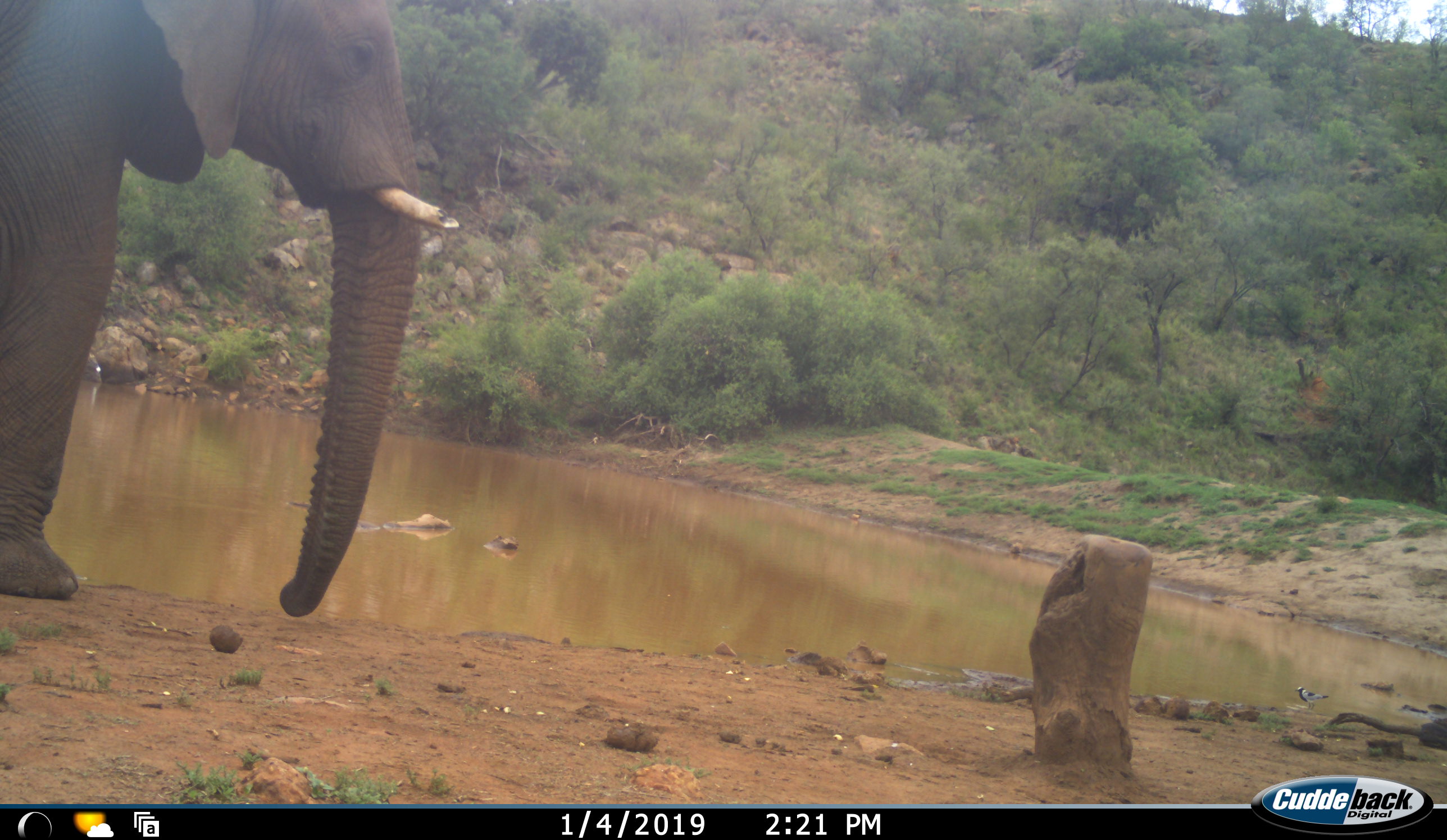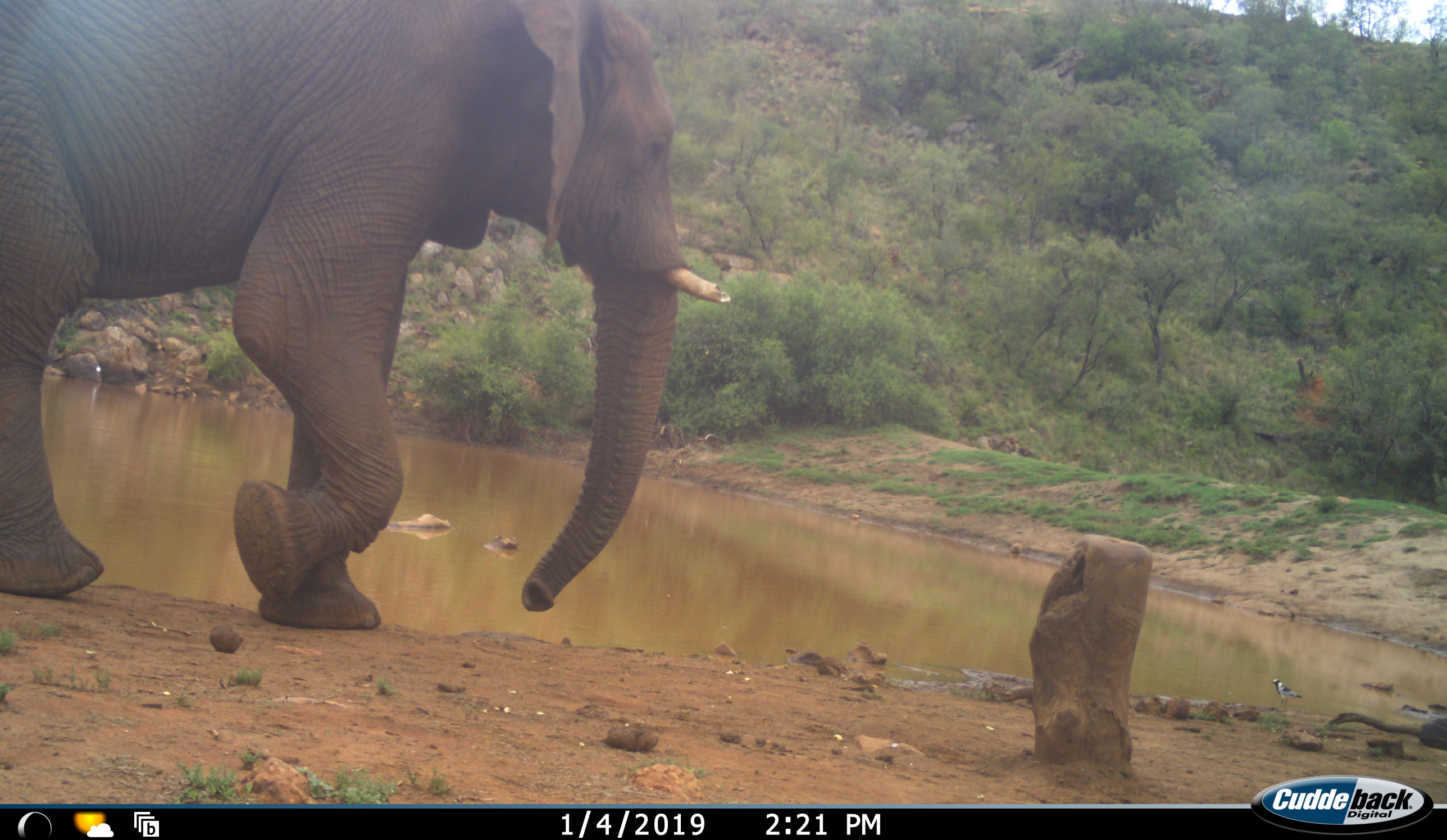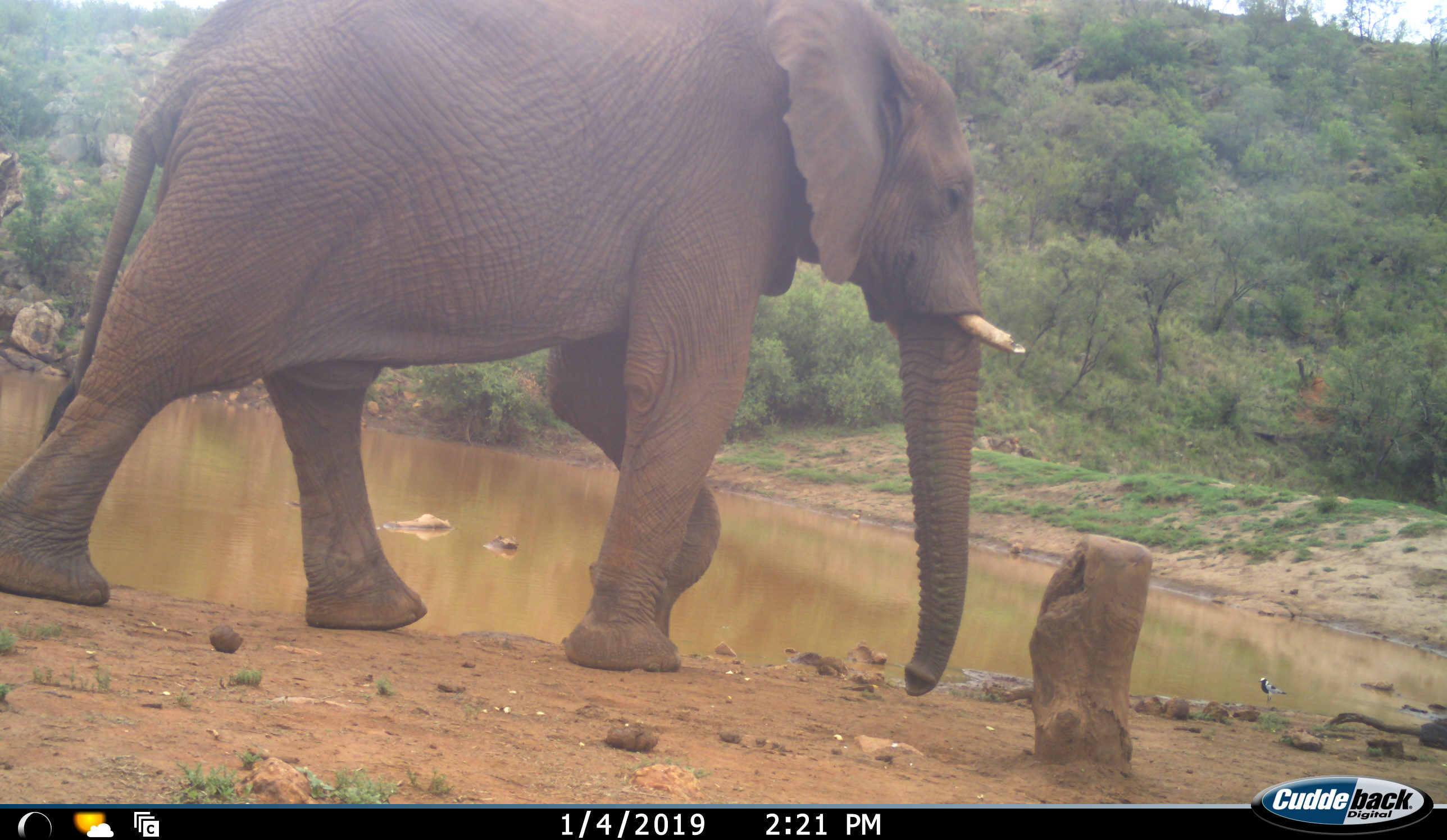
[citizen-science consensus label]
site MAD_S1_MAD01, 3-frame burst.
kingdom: Animalia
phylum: Chordata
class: Mammalia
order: Proboscidea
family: Elephantidae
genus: Loxodonta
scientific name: Loxodonta africana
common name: african bush elephant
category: elephant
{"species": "elephant (african bush elephant) (Loxodonta africana)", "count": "1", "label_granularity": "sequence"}